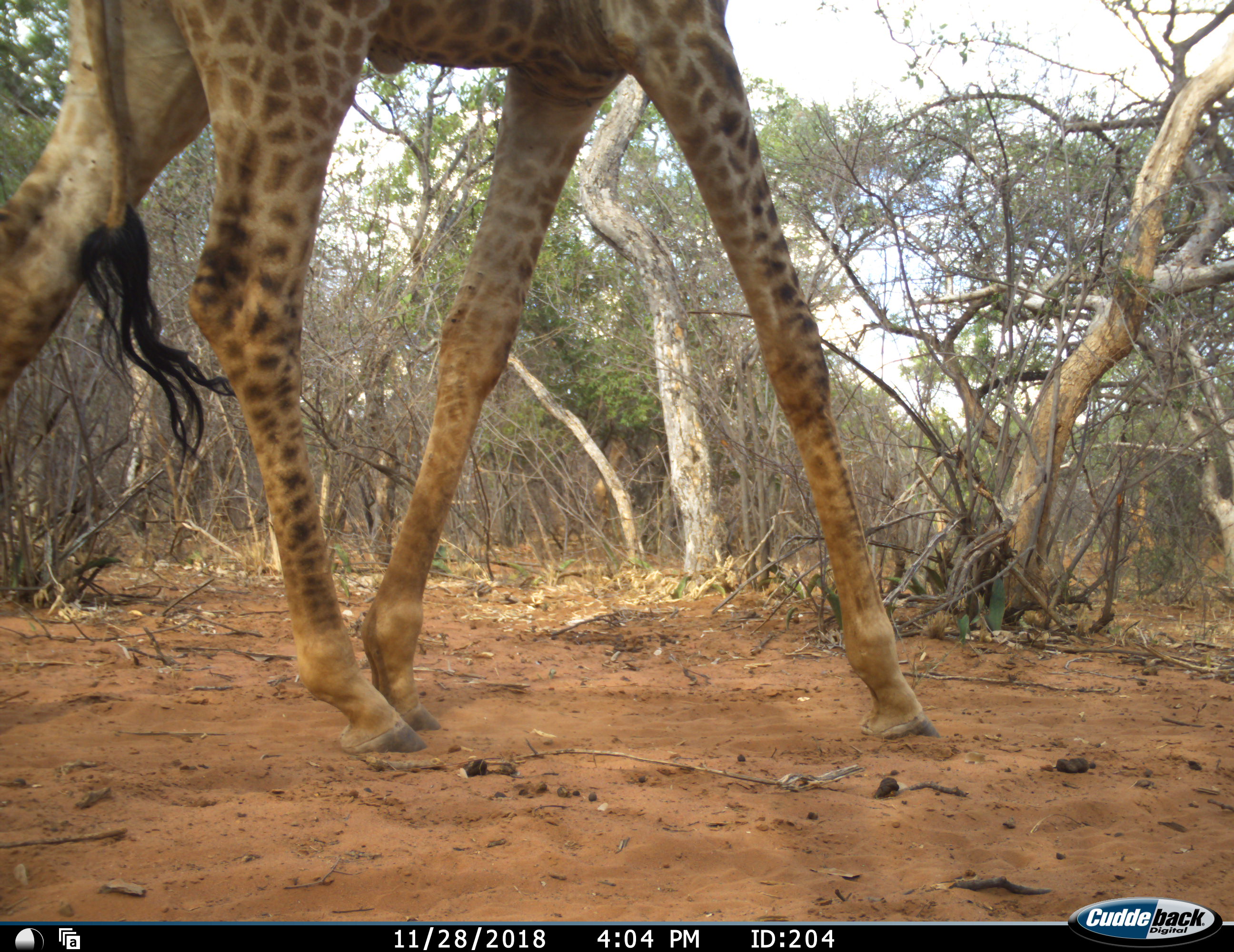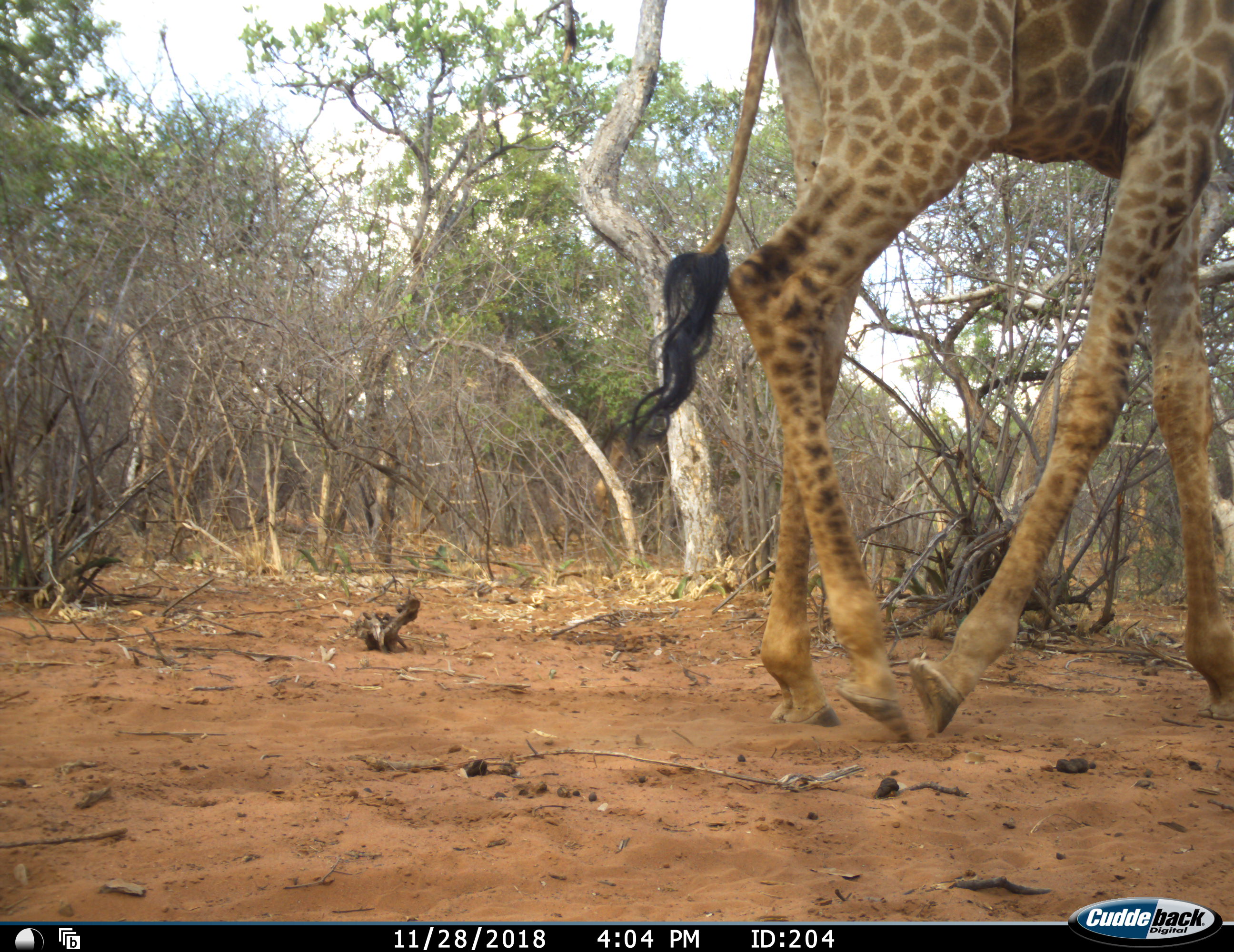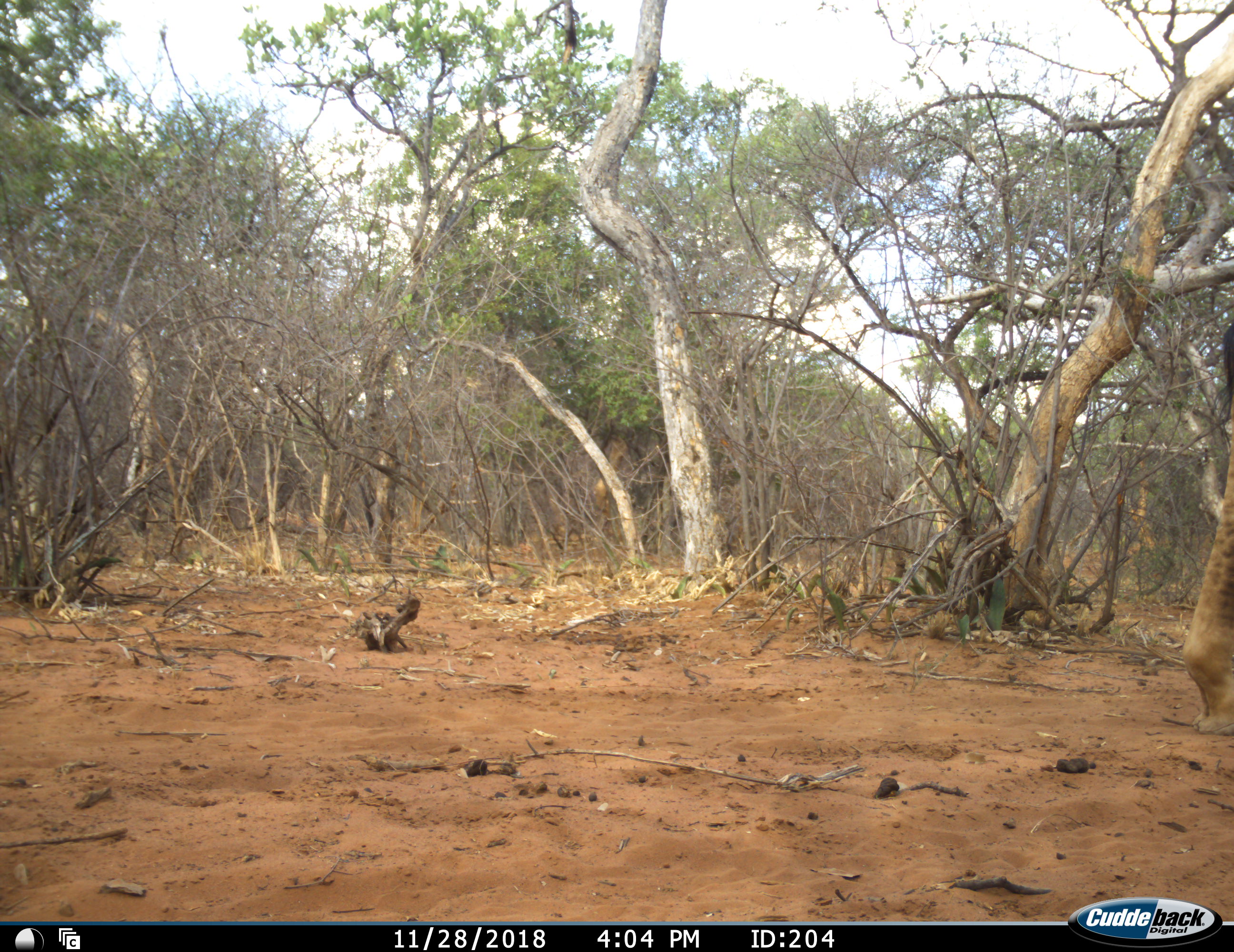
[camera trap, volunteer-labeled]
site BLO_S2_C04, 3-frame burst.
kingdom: Animalia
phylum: Chordata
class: Mammalia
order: Artiodactyla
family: Giraffidae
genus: Giraffa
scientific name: Giraffa camelopardalis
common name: giraffe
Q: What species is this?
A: Giraffe (Giraffa camelopardalis).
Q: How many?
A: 1.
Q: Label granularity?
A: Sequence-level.